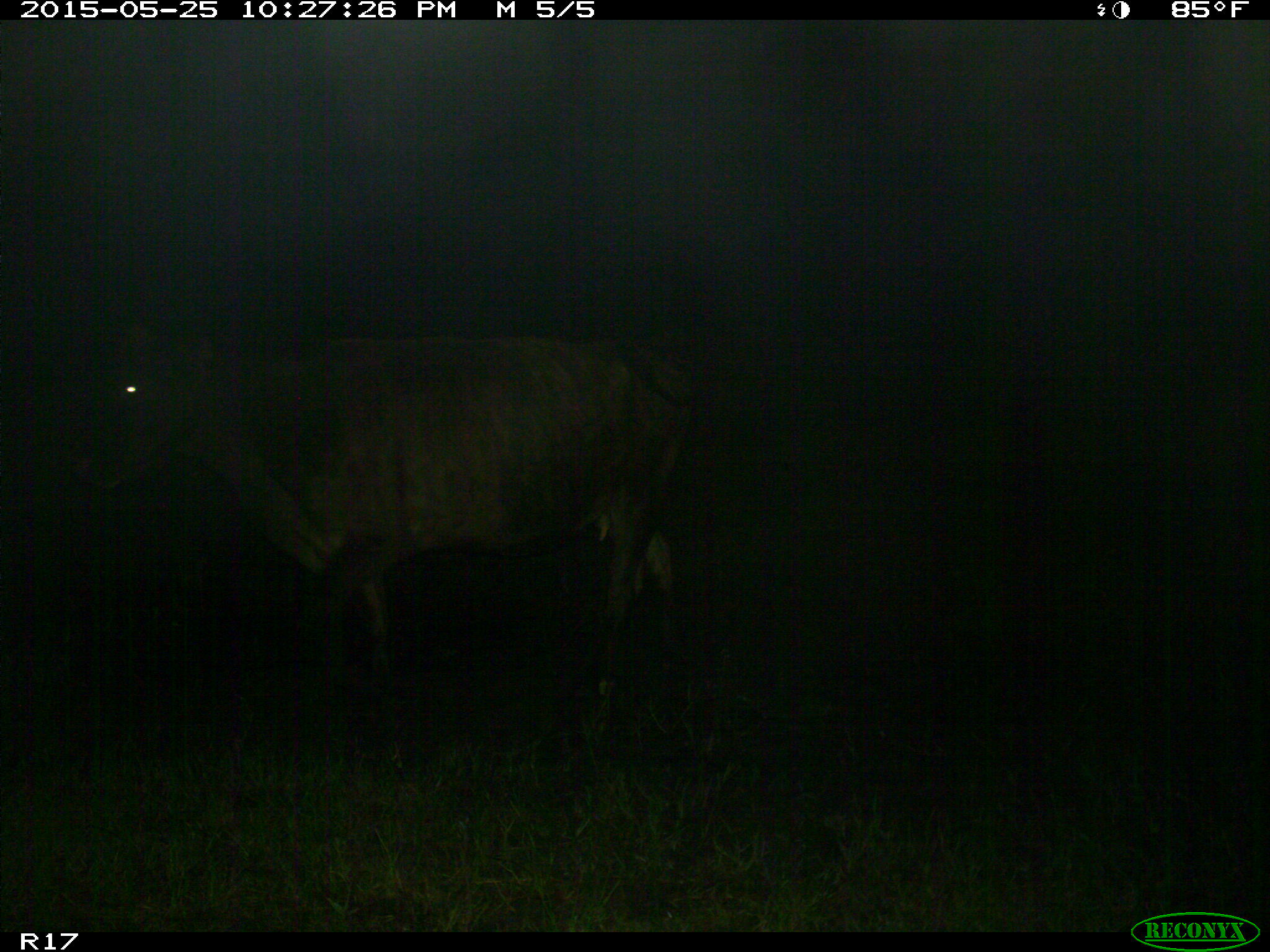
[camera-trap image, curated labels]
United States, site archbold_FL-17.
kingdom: Animalia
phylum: Chordata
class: Mammalia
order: Artiodactyla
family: Bovidae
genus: Bos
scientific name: Bos taurus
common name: domestic cow